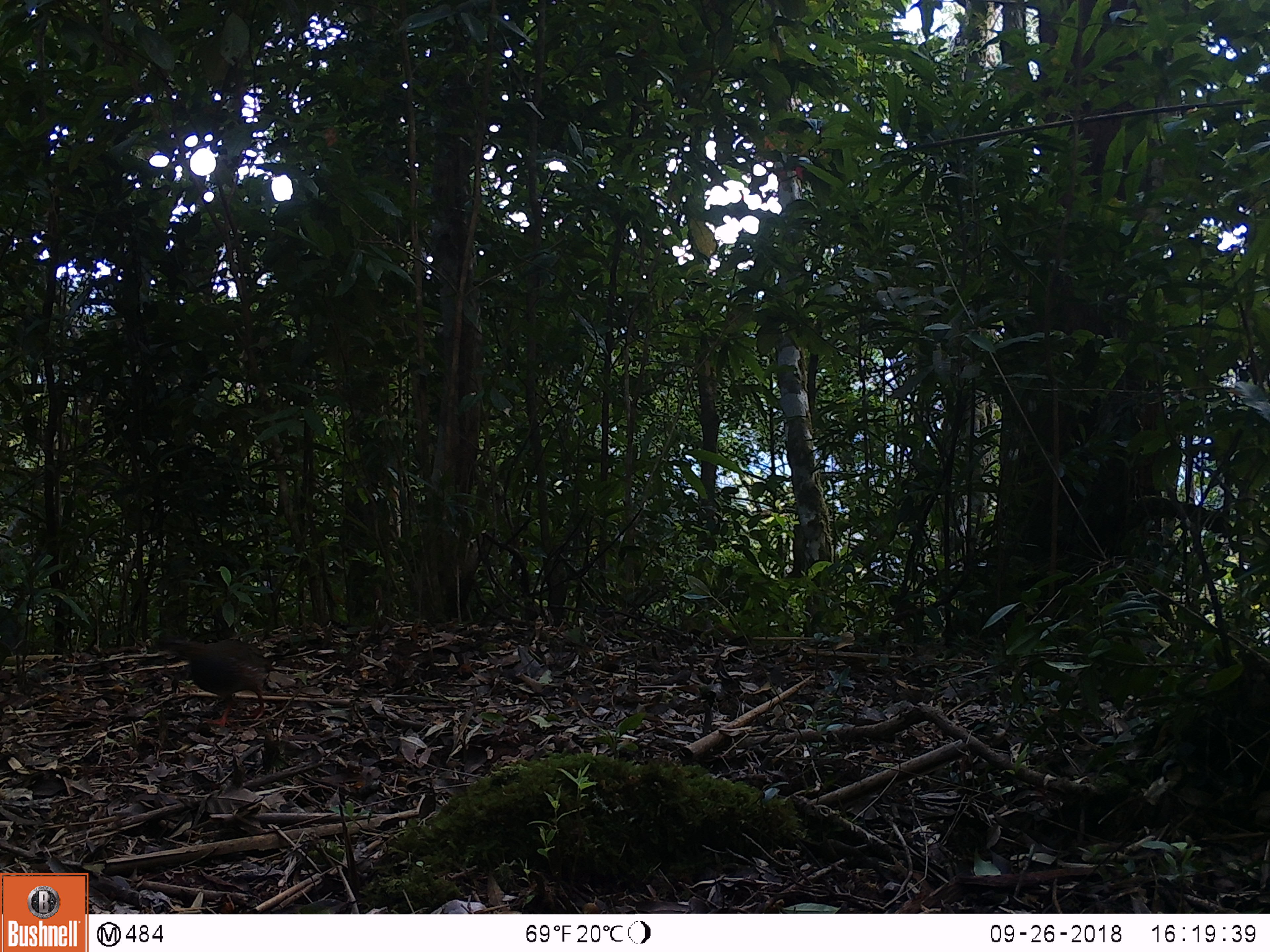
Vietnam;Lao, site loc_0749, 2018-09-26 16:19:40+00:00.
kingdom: Animalia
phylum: Chordata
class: Aves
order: Galliformes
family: Phasianidae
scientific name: Phasianidae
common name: partridge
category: unidentified partridge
Unidentified partridge (partridge) (Phasianidae). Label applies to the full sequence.